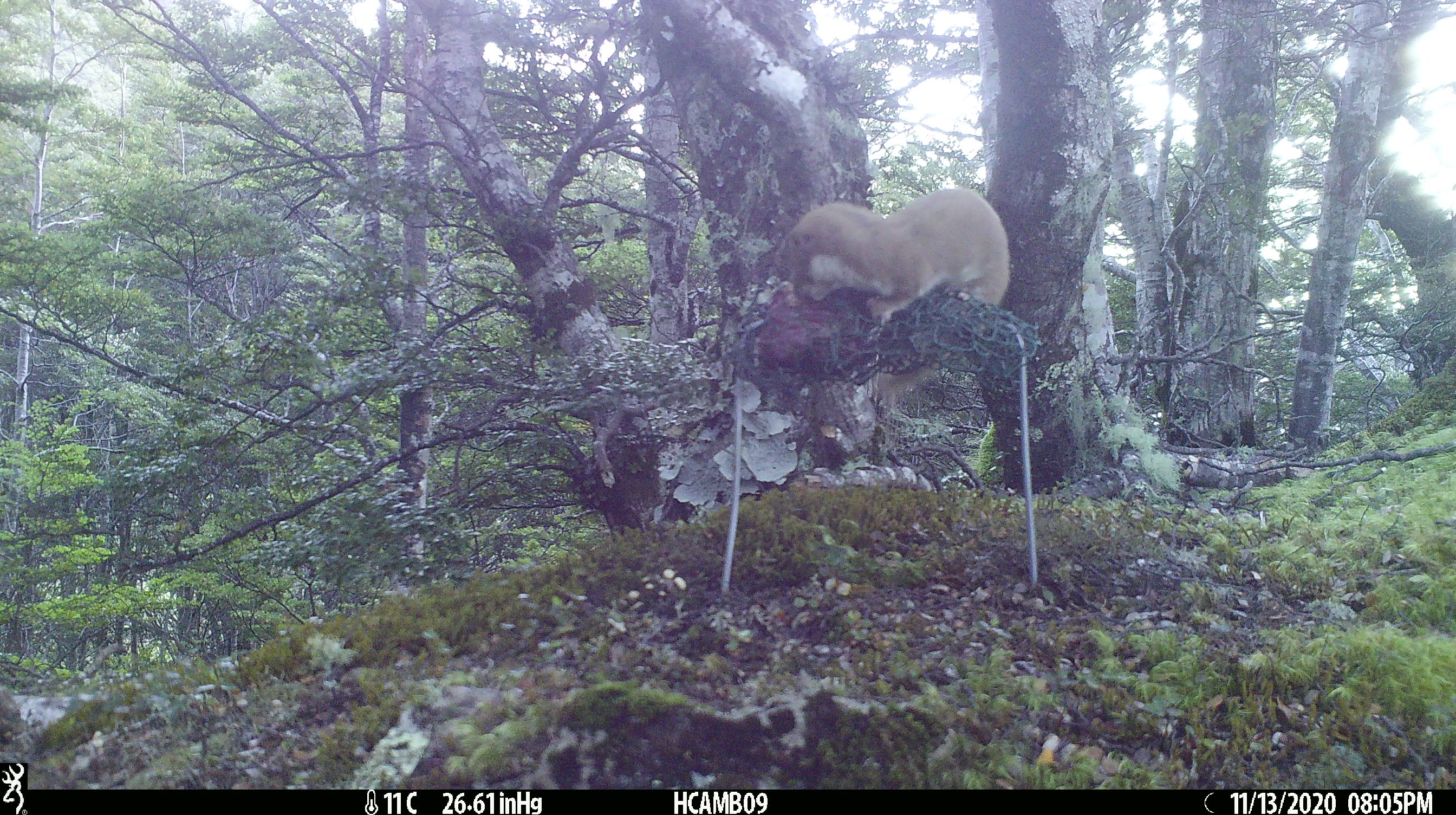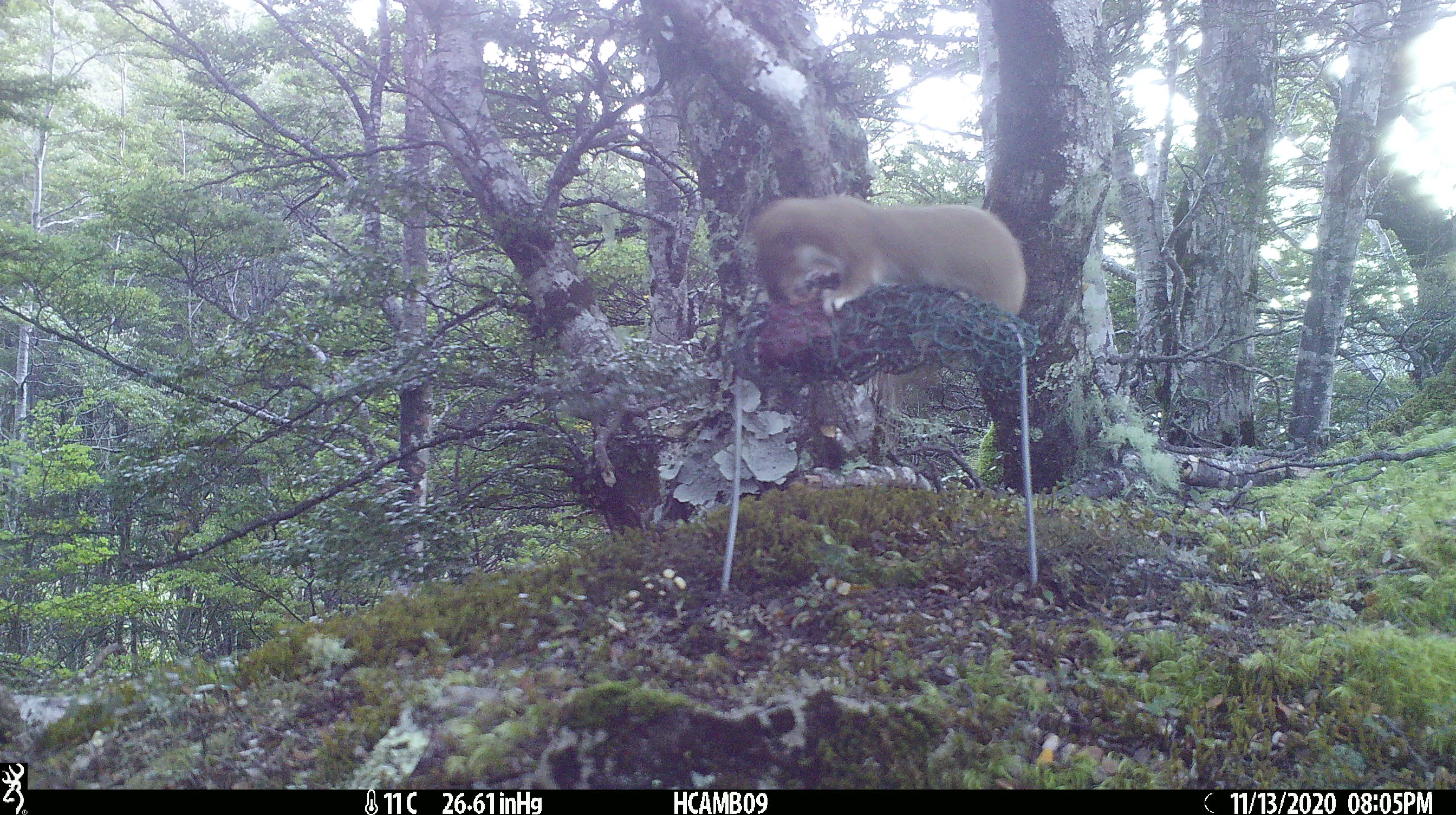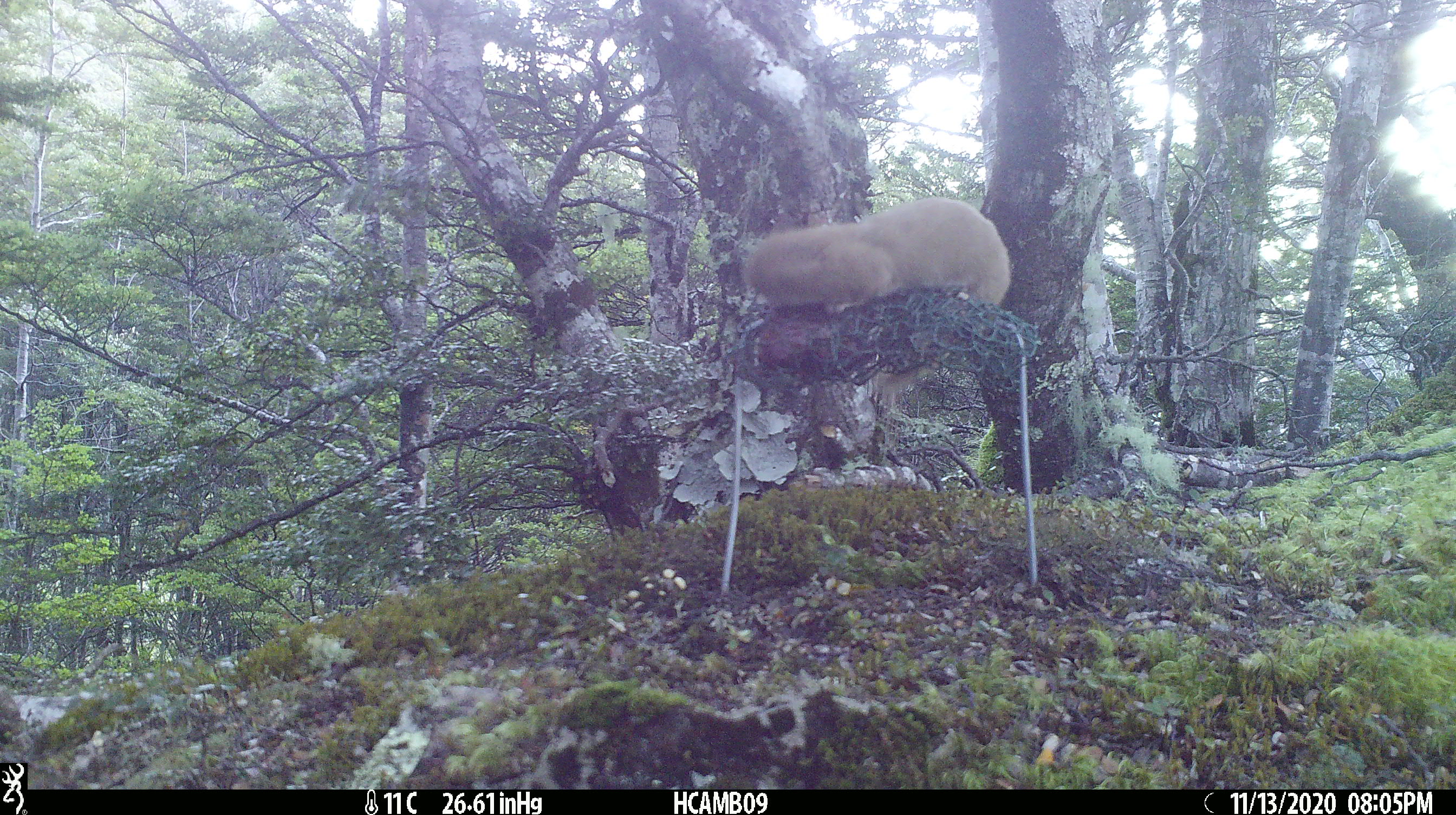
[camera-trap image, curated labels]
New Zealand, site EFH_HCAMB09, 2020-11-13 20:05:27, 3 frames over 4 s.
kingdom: Animalia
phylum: Chordata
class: Mammalia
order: Carnivora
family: Mustelidae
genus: Mustela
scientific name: Mustela nivalis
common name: least weasel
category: weasel